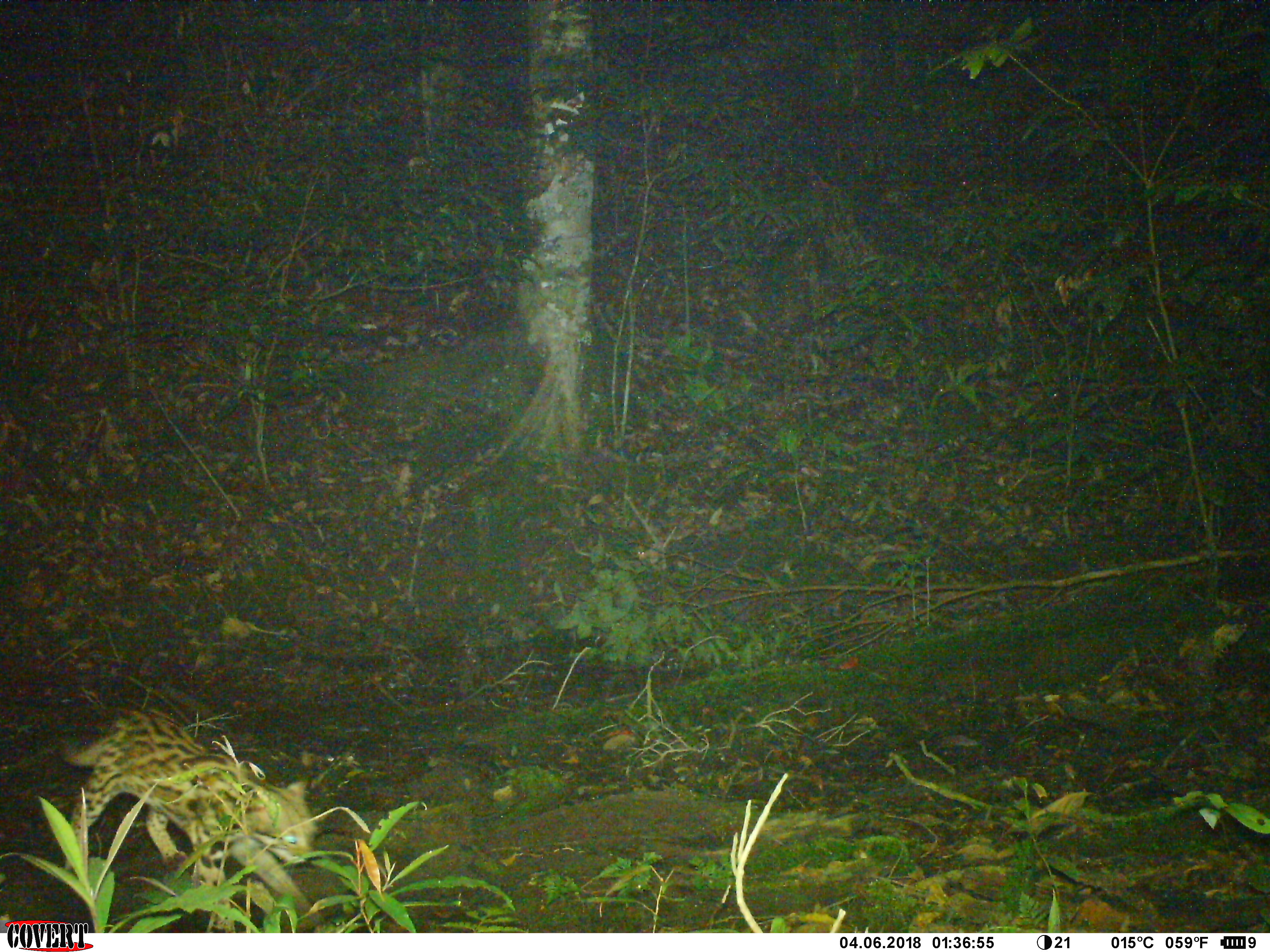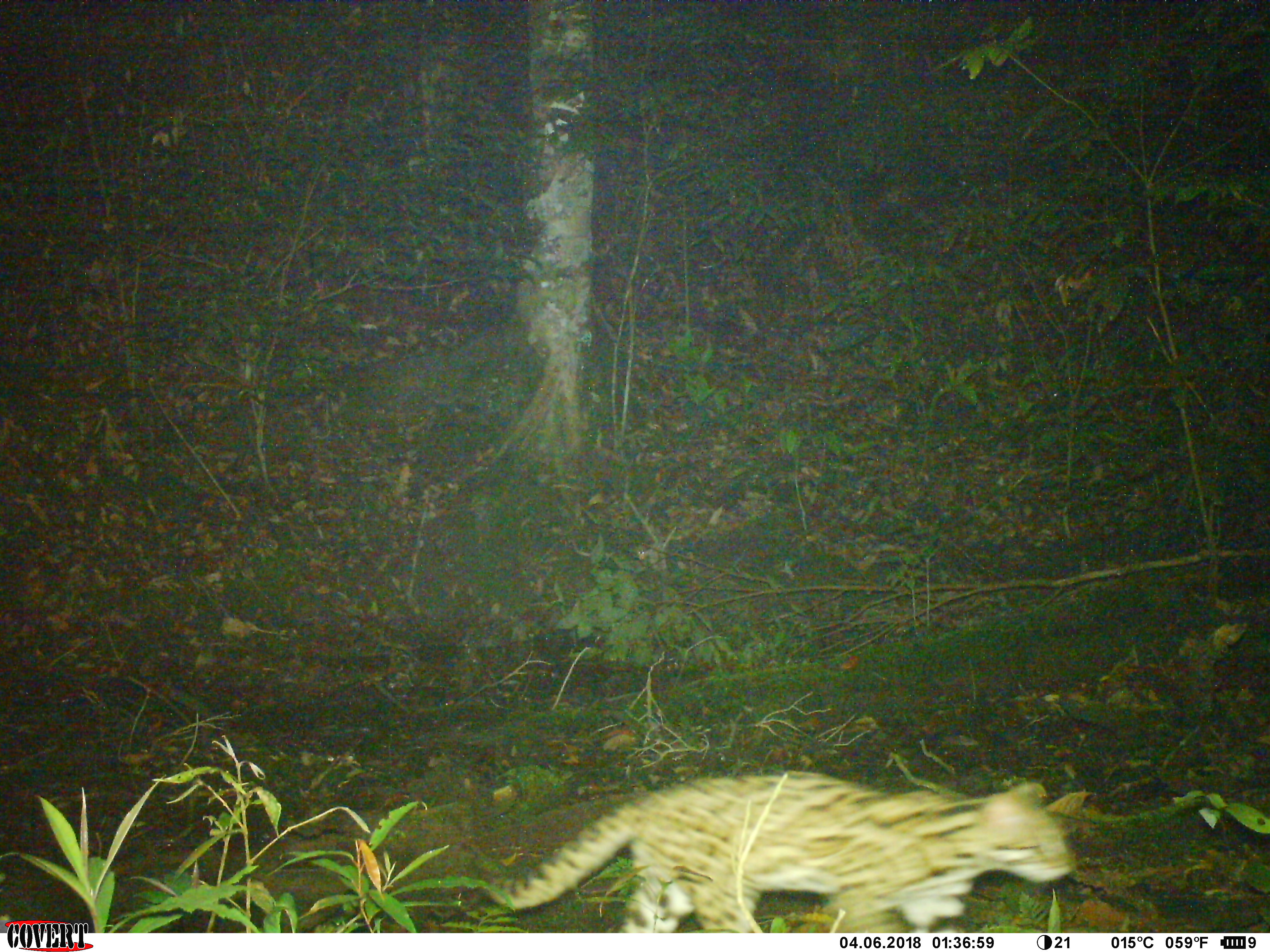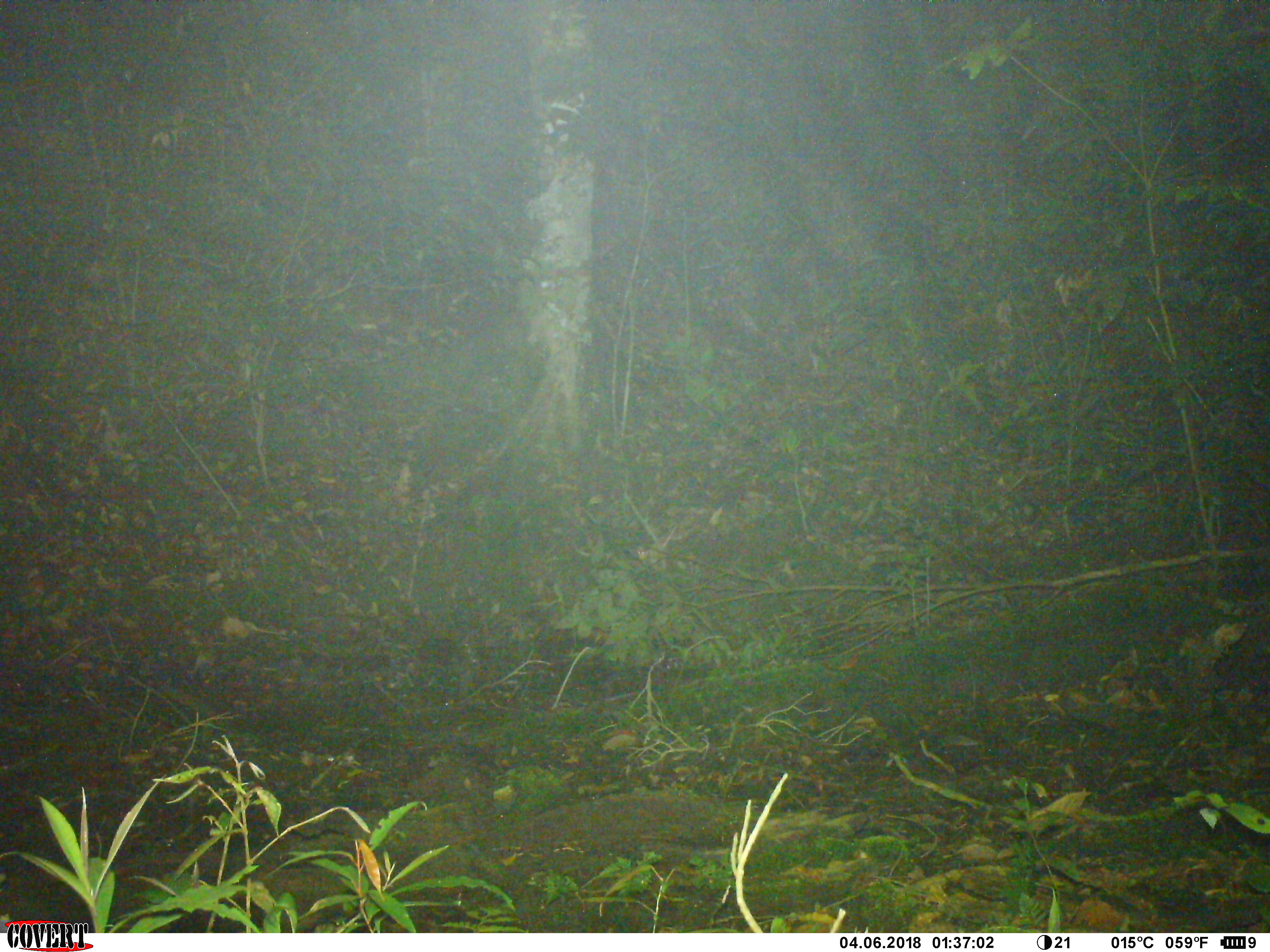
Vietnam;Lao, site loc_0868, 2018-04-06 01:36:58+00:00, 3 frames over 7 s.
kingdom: Animalia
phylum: Chordata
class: Mammalia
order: Carnivora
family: Felidae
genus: Prionailurus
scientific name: Prionailurus bengalensis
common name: leopard cat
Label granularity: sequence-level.